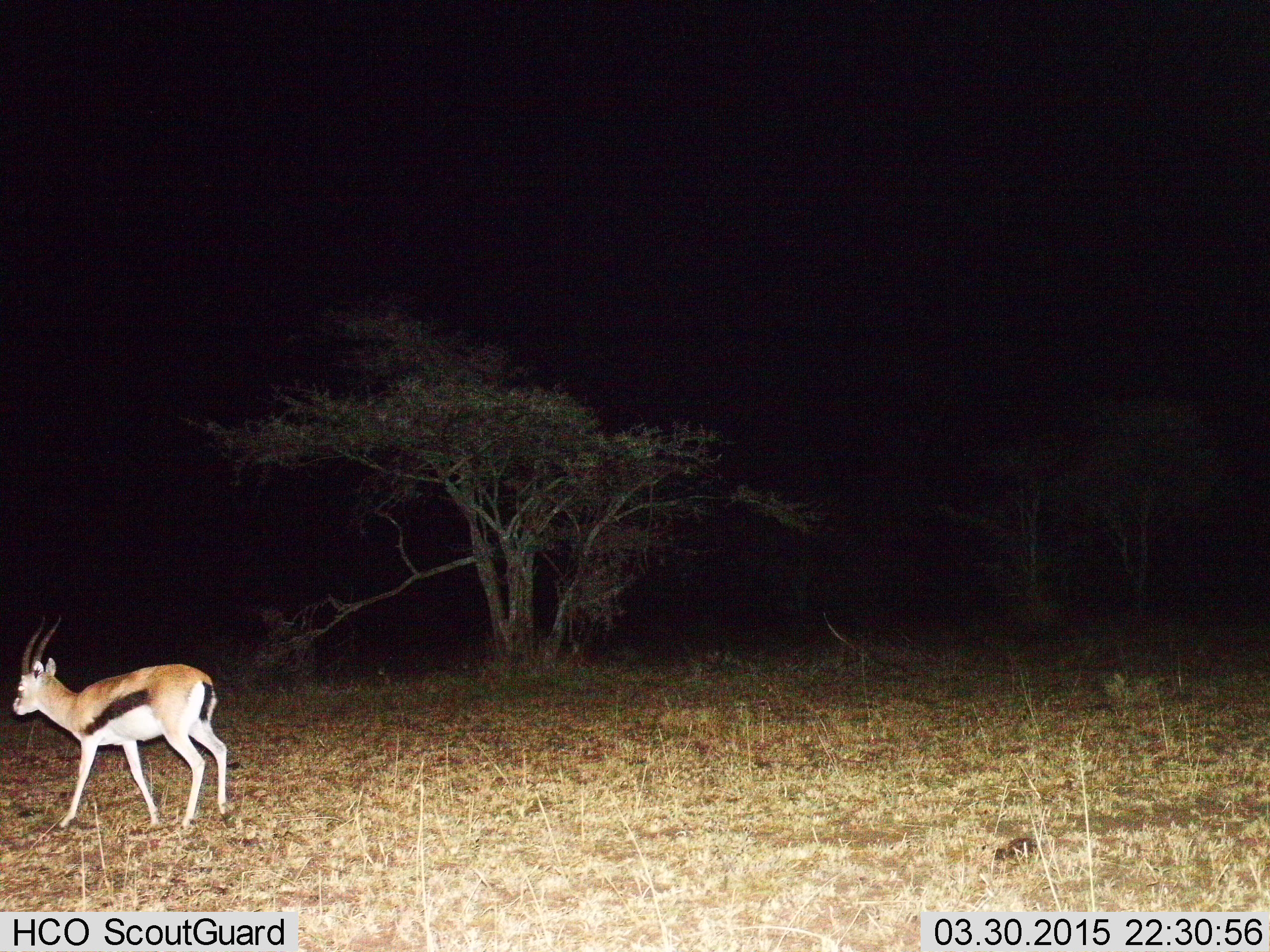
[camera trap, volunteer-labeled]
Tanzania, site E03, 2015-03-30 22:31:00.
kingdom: Animalia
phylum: Chordata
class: Mammalia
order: Artiodactyla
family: Bovidae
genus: Eudorcas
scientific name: Eudorcas thomsonii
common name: thomson's gazelle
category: gazellethomsons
Gazellethomsons (thomson's gazelle) (Eudorcas thomsonii), count 1. Behavior (volunteer vote fractions): standing 40%, resting 0%, moving 60%, interacting 0%. Young present (vote fraction): 0%. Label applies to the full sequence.